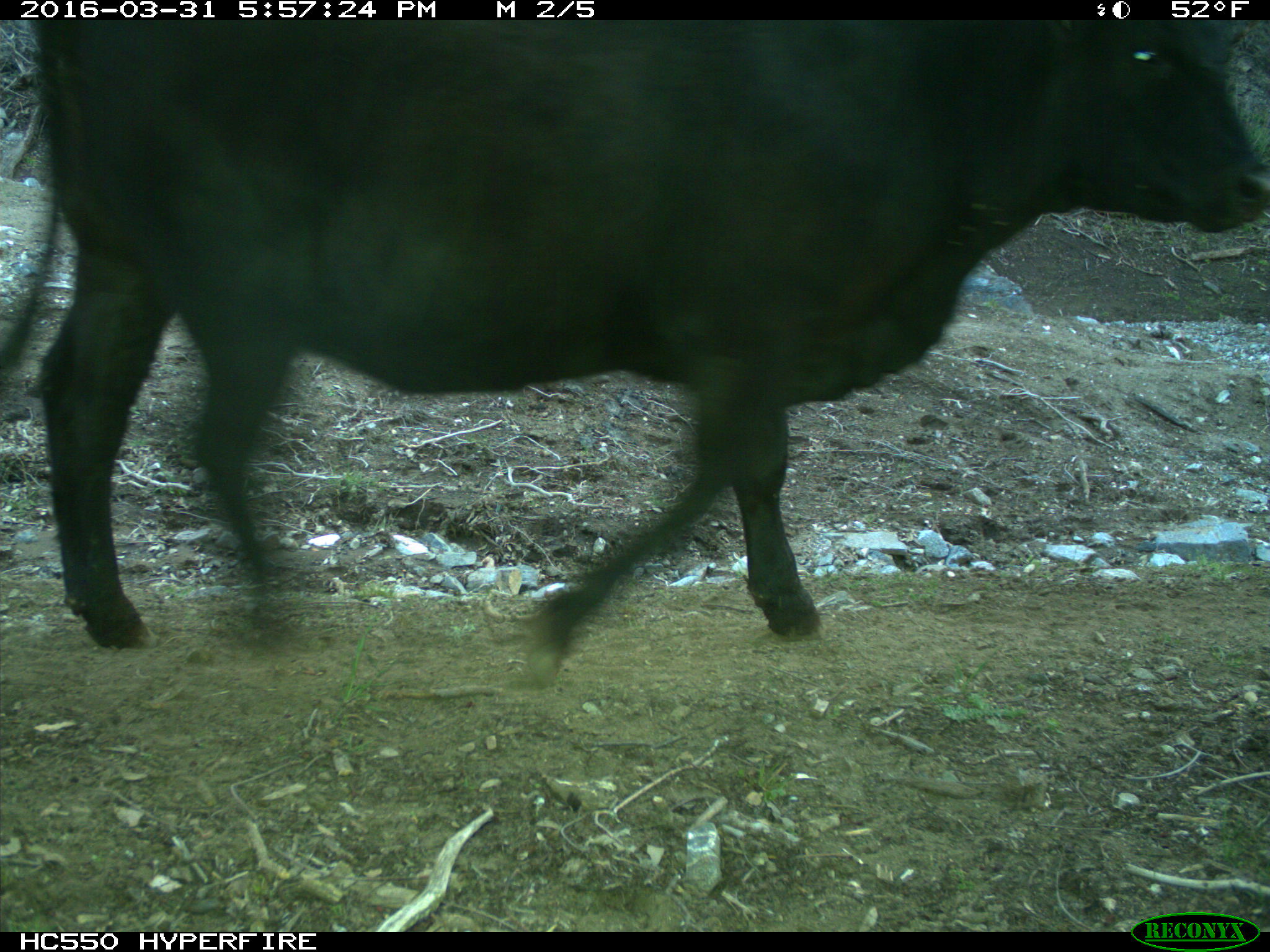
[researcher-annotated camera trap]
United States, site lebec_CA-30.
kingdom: Animalia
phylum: Chordata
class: Mammalia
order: Artiodactyla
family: Bovidae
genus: Bos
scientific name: Bos taurus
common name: domestic cow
Bos taurus (domestic cow).